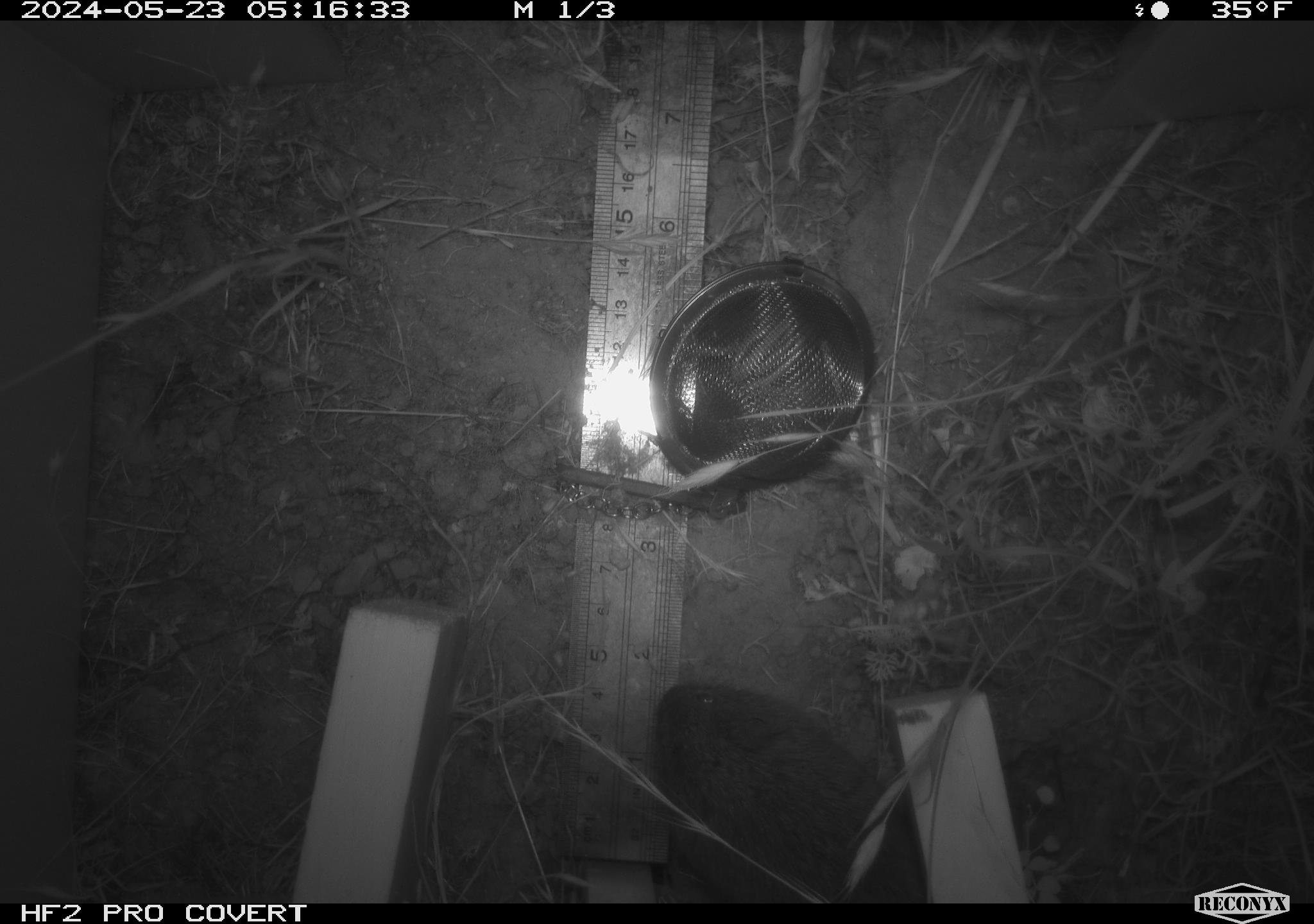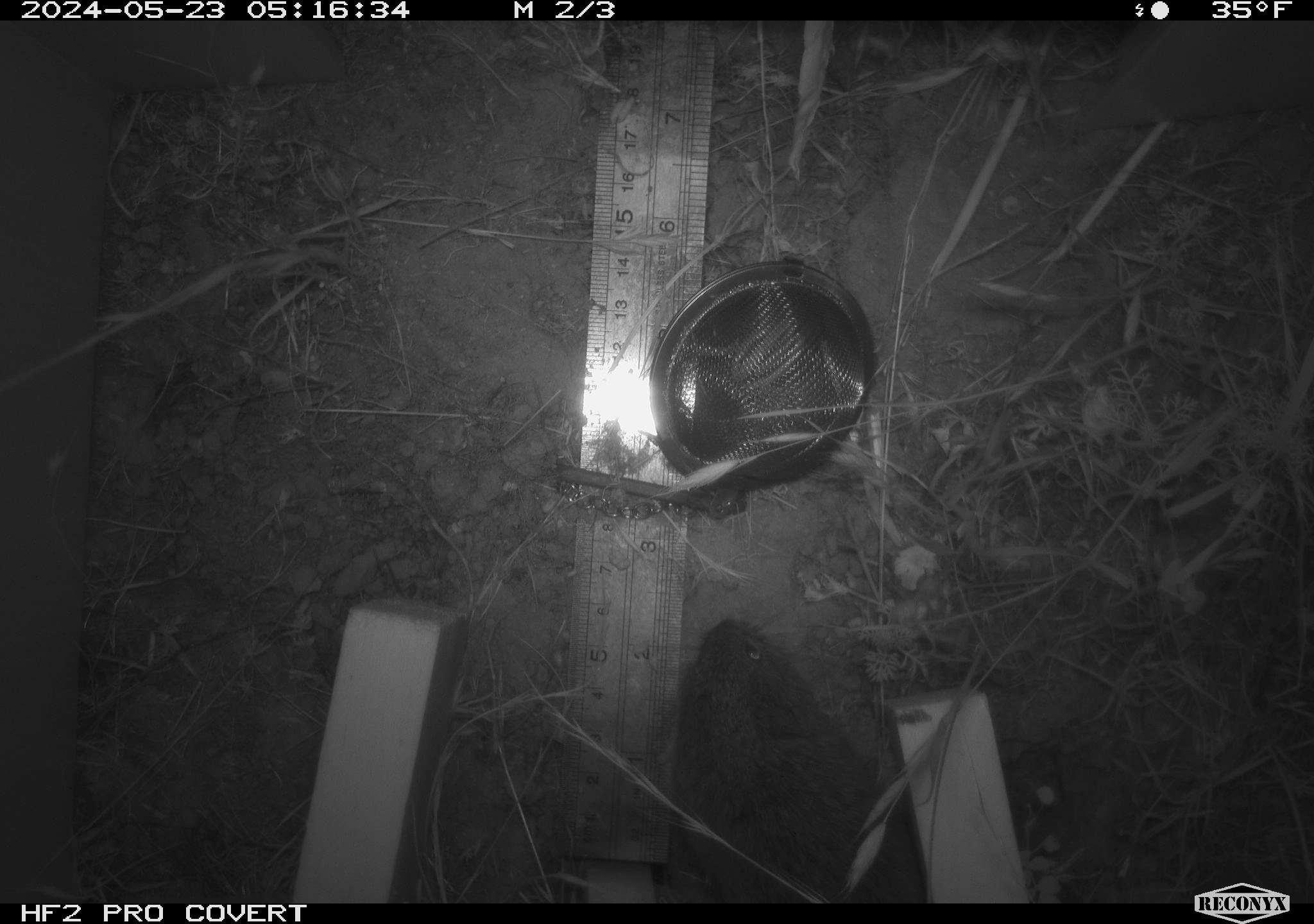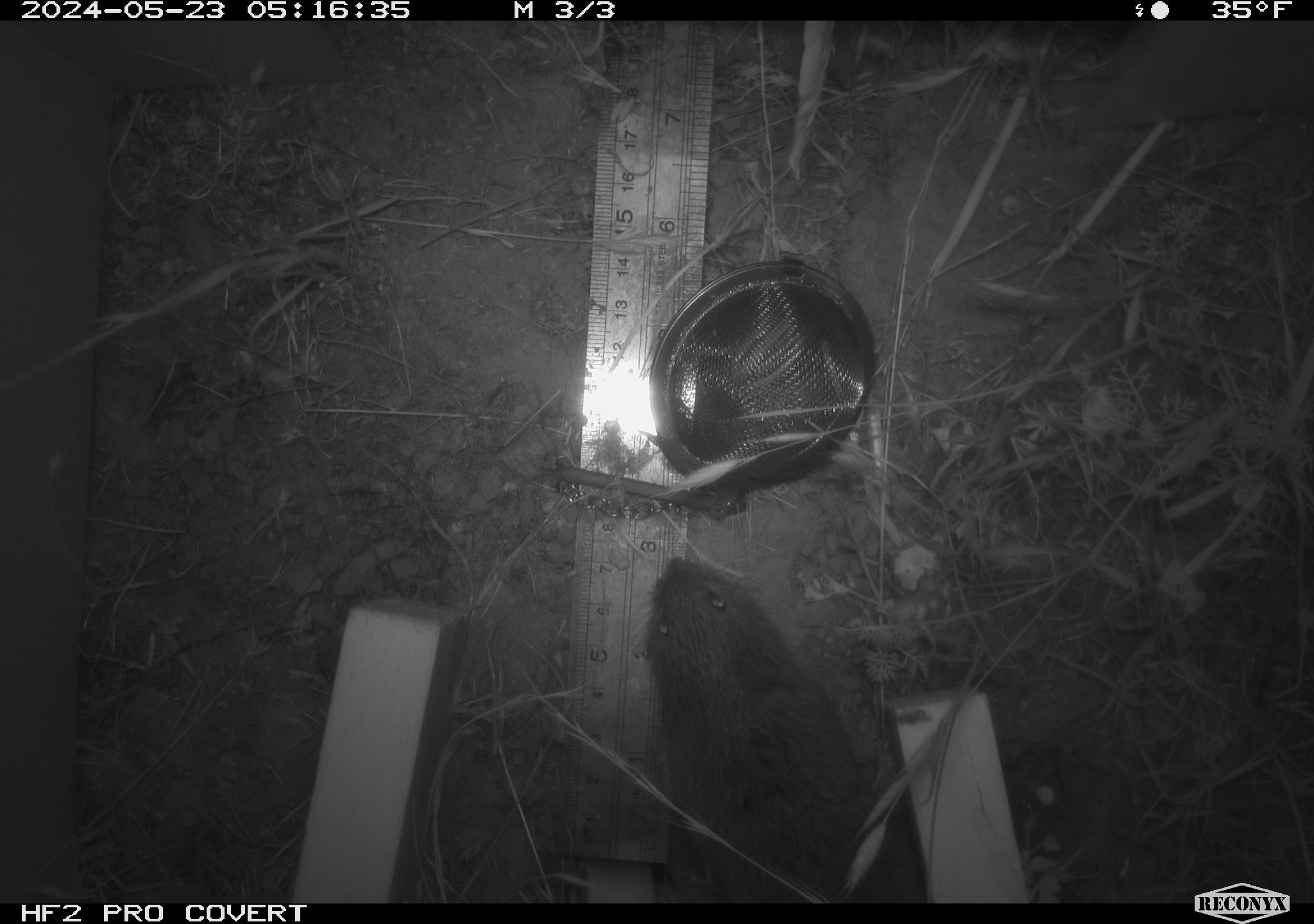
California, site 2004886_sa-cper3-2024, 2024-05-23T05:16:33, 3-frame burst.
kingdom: Animalia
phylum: Chordata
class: Mammalia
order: Rodentia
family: Cricetidae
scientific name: Arvicolinae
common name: voles, lemmings, and muskrats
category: arvicolinae subfamily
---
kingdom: Animalia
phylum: Chordata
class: Mammalia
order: Rodentia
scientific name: Rodentia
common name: rodent